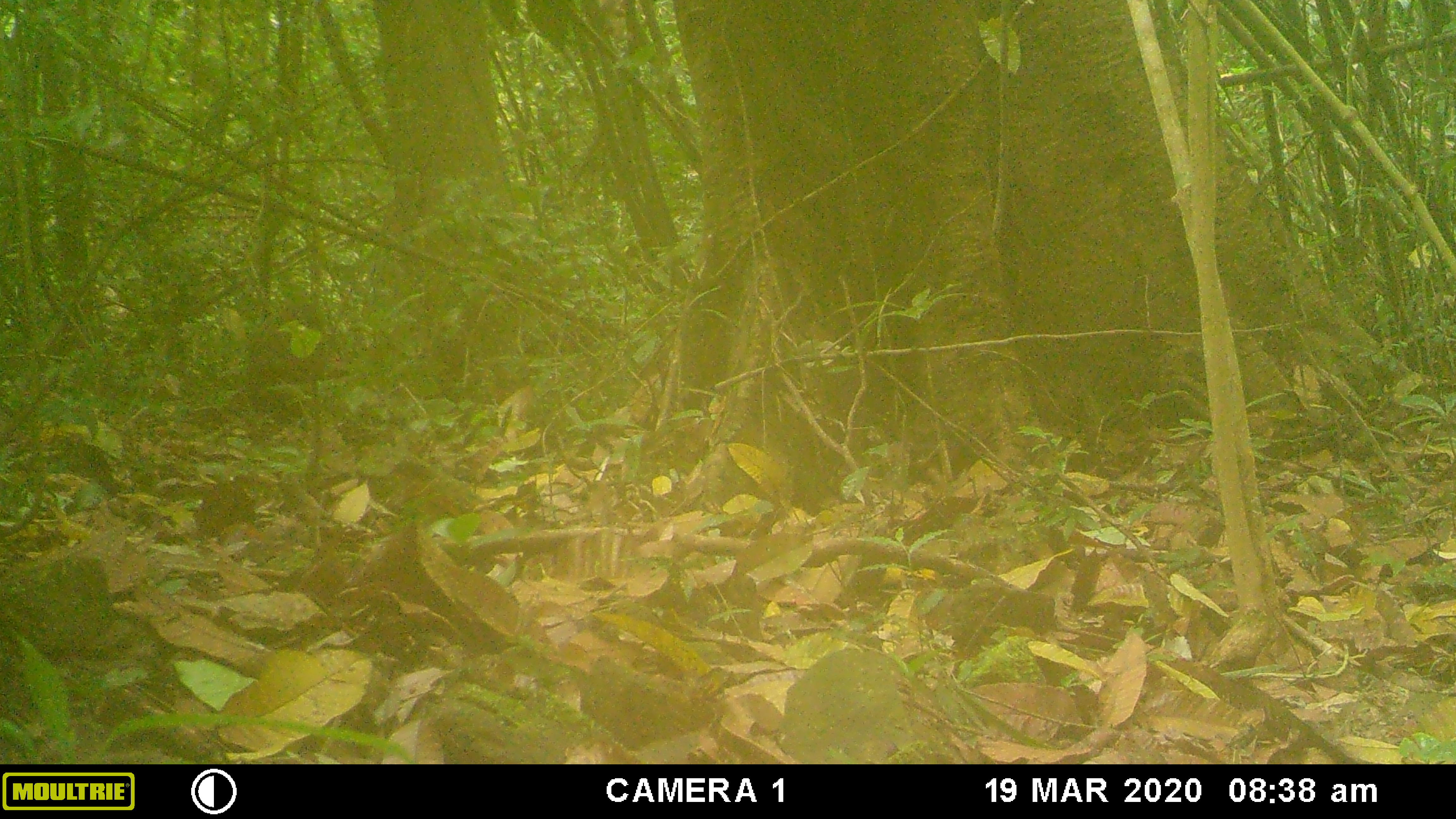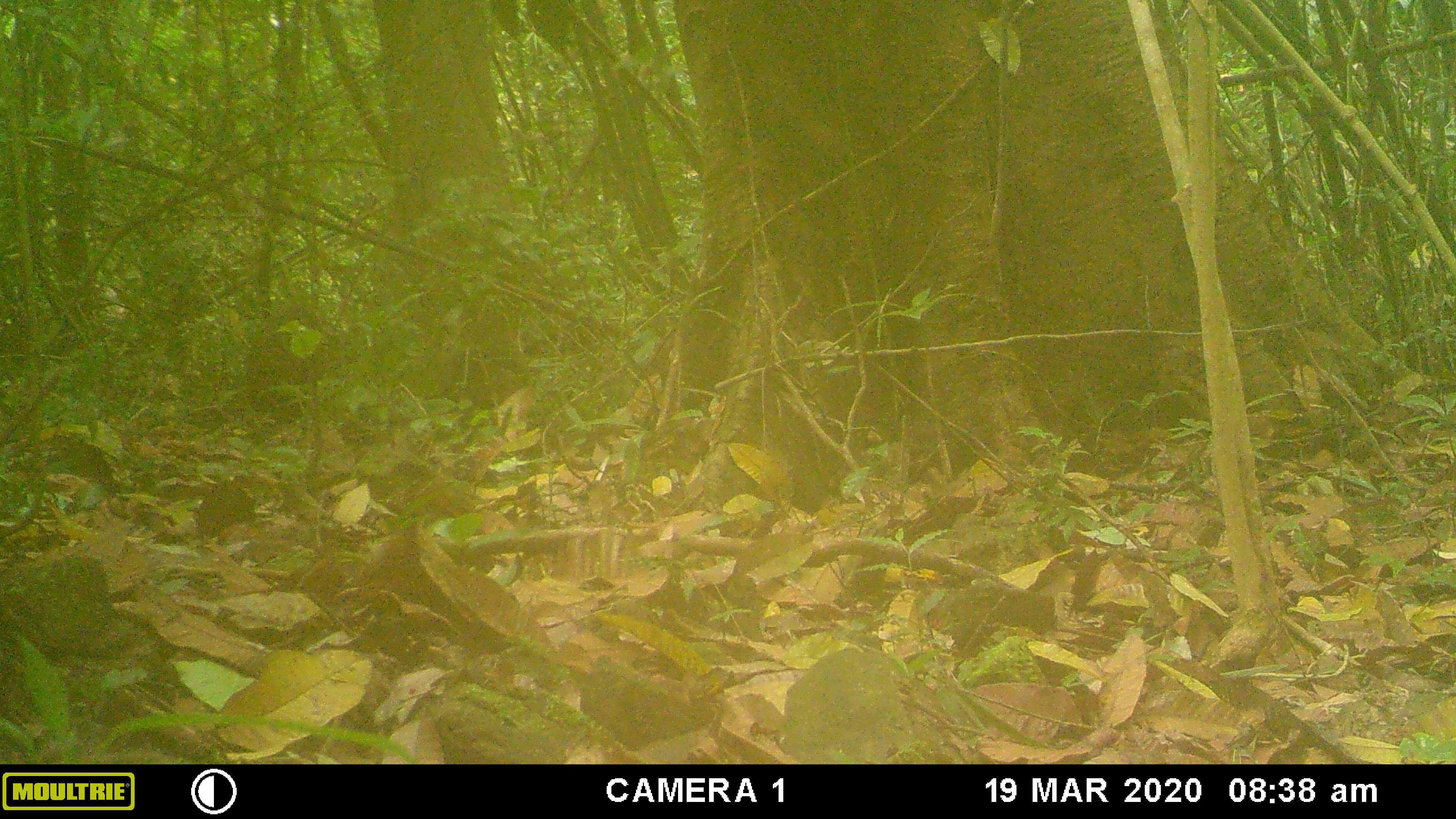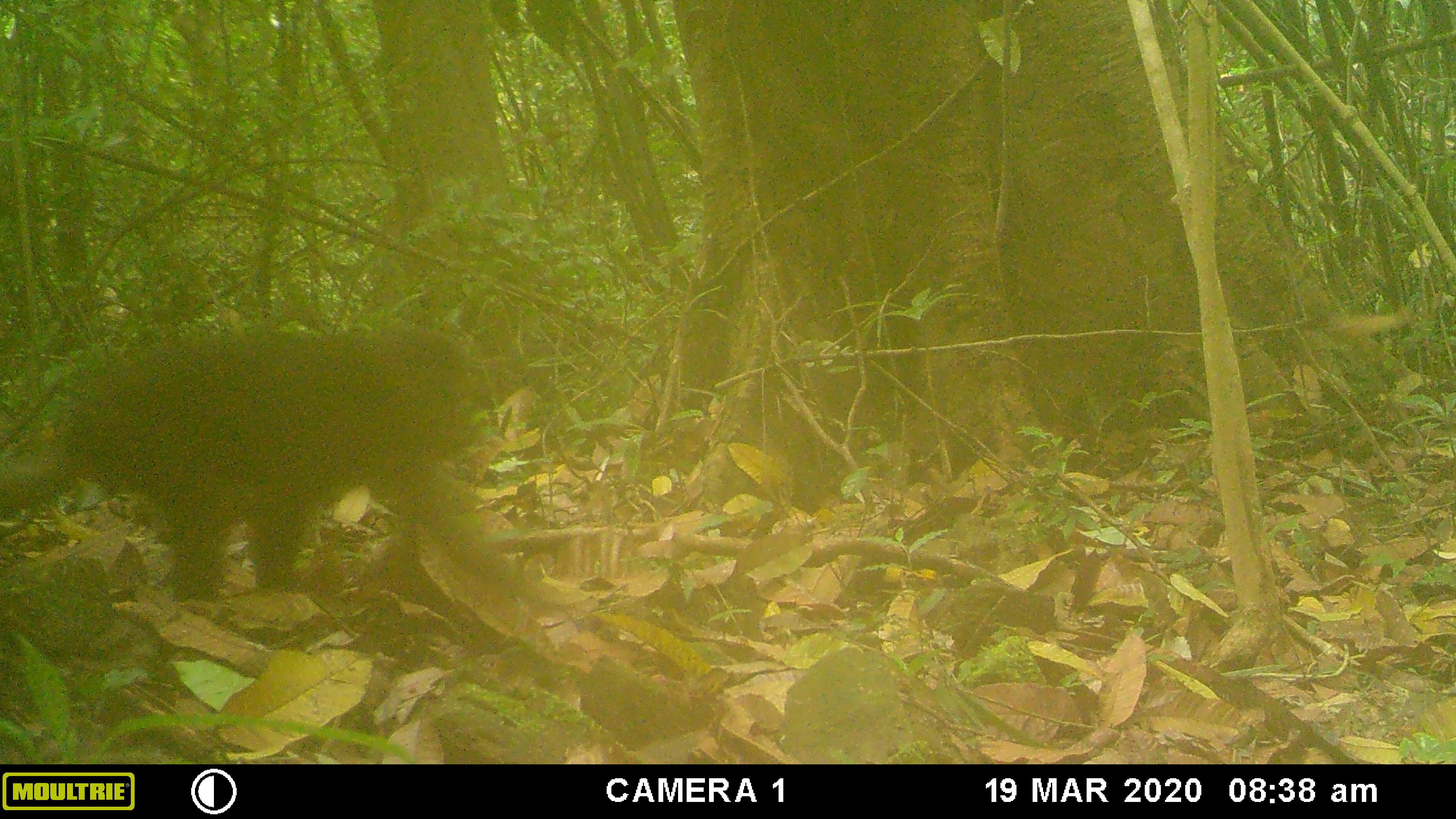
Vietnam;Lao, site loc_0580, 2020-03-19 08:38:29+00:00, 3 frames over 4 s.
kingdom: Animalia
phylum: Chordata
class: Mammalia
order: Primates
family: Cercopithecidae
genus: Macaca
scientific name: Macaca arctoides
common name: stump-tailed macaque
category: stump tailed macaque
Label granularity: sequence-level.